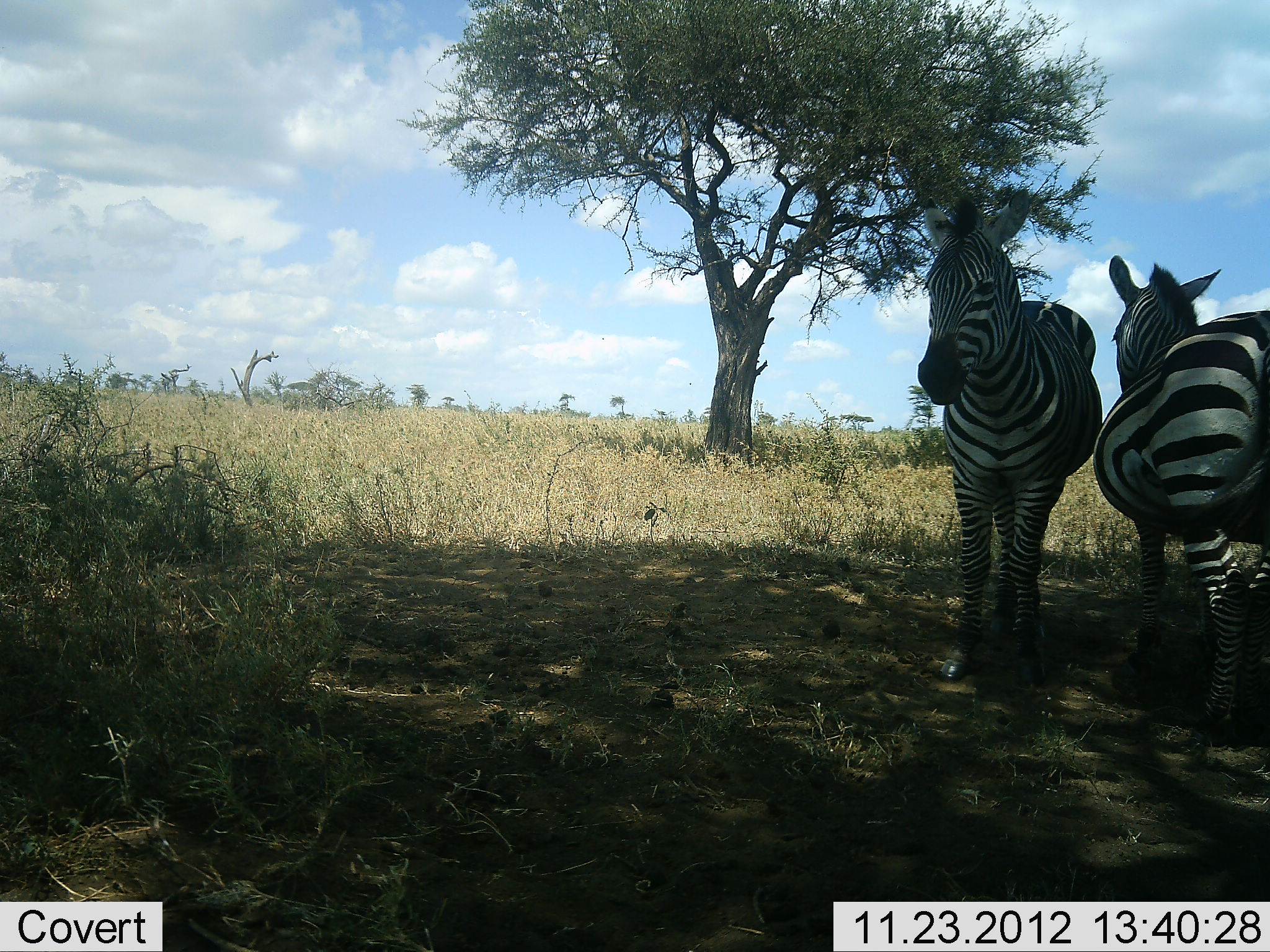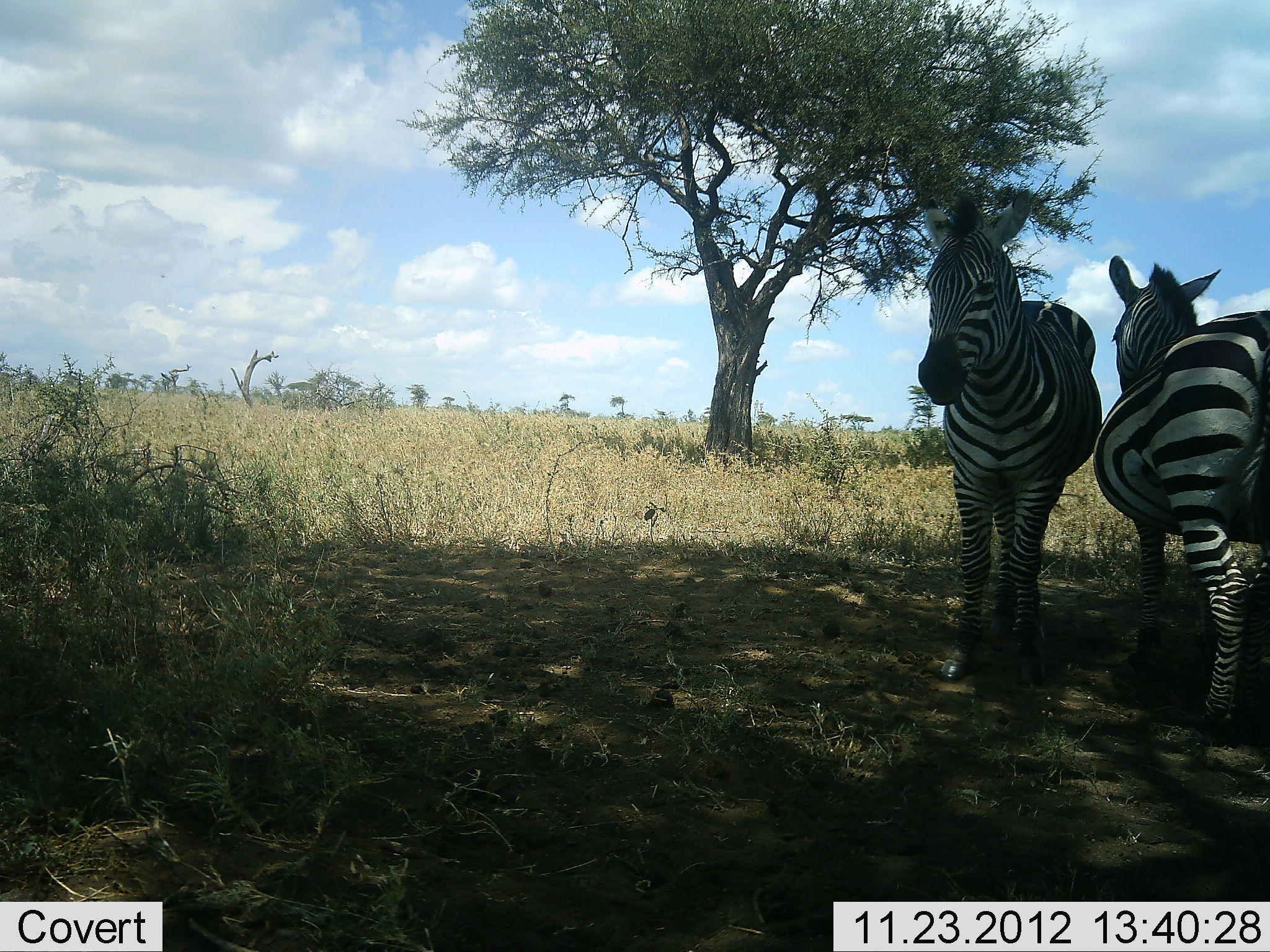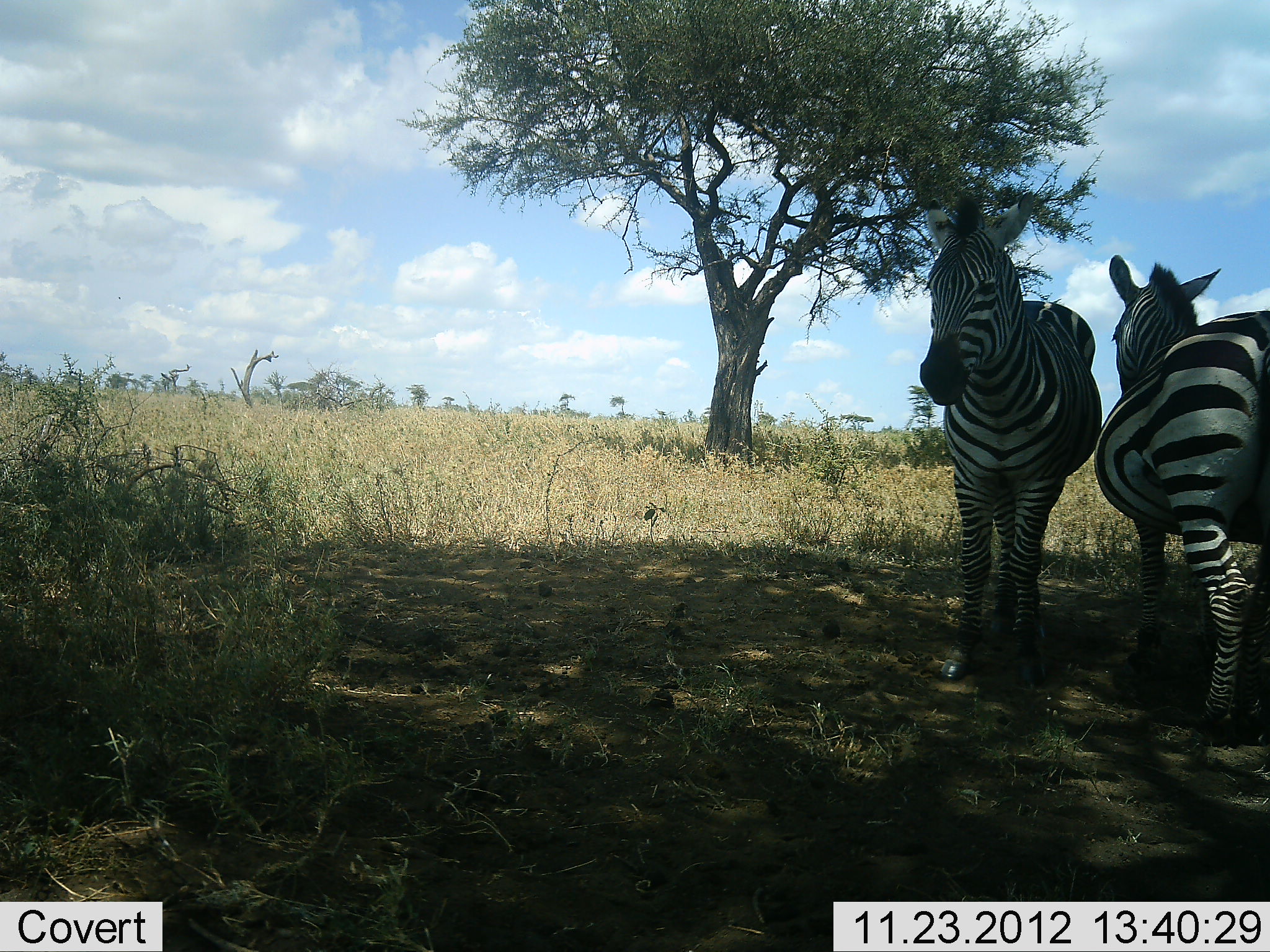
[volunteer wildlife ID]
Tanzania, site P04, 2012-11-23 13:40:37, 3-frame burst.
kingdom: Animalia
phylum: Chordata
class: Mammalia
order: Perissodactyla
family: Equidae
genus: Equus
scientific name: Equus quagga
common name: plains zebra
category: zebra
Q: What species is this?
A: Zebra (plains zebra) (Equus quagga).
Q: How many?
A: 2.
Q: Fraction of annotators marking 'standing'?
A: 90%.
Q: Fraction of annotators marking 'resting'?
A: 10%.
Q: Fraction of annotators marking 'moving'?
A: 0%.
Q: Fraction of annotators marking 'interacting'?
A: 10%.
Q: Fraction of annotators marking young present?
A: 0%.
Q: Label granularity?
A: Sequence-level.